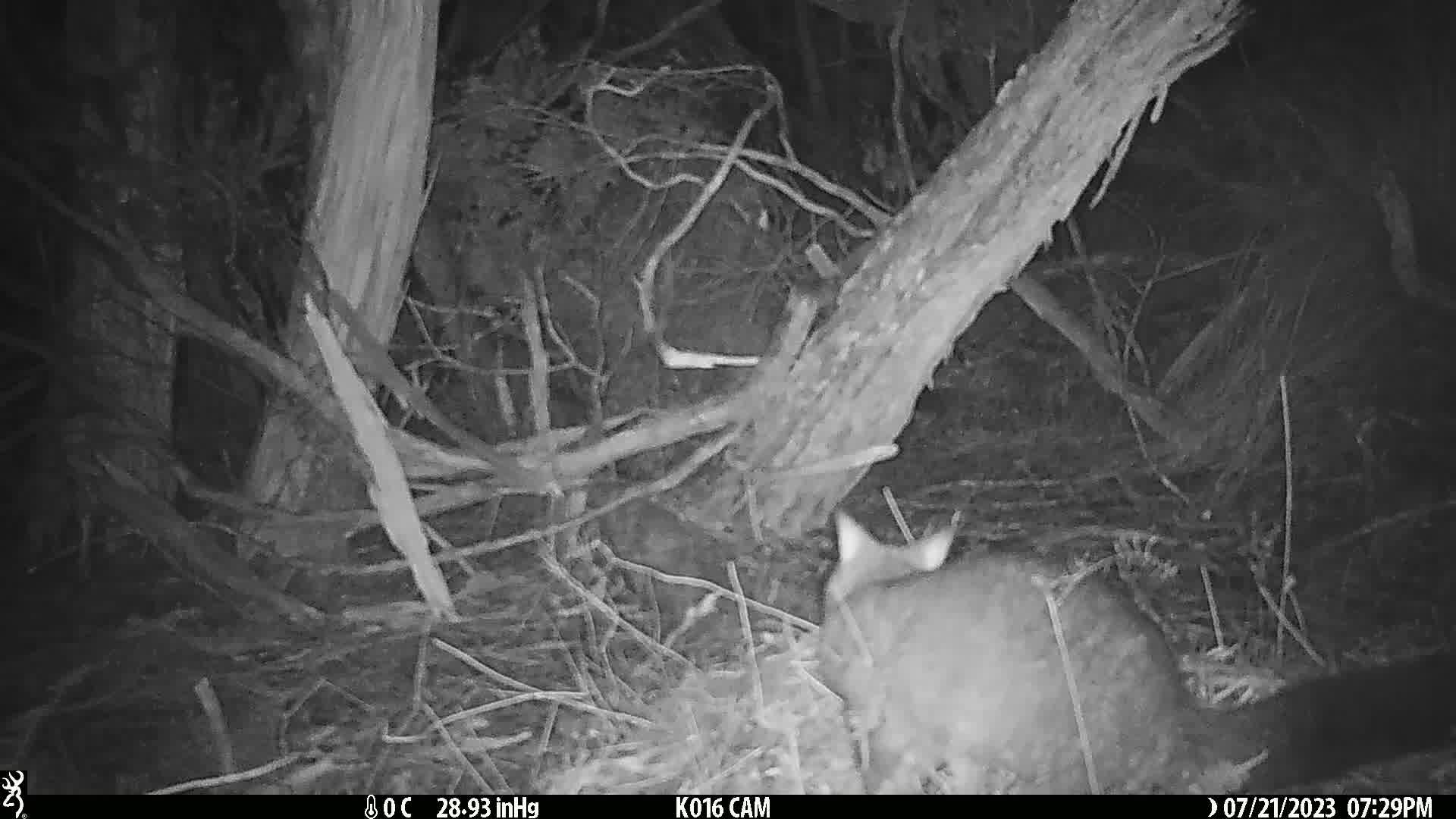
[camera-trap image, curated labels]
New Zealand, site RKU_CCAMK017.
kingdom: Animalia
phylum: Chordata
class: Mammalia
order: Diprotodontia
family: Phalangeridae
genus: Trichosurus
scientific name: Trichosurus vulpecula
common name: common brushtail possum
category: possum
Possum (common brushtail possum) (Trichosurus vulpecula).